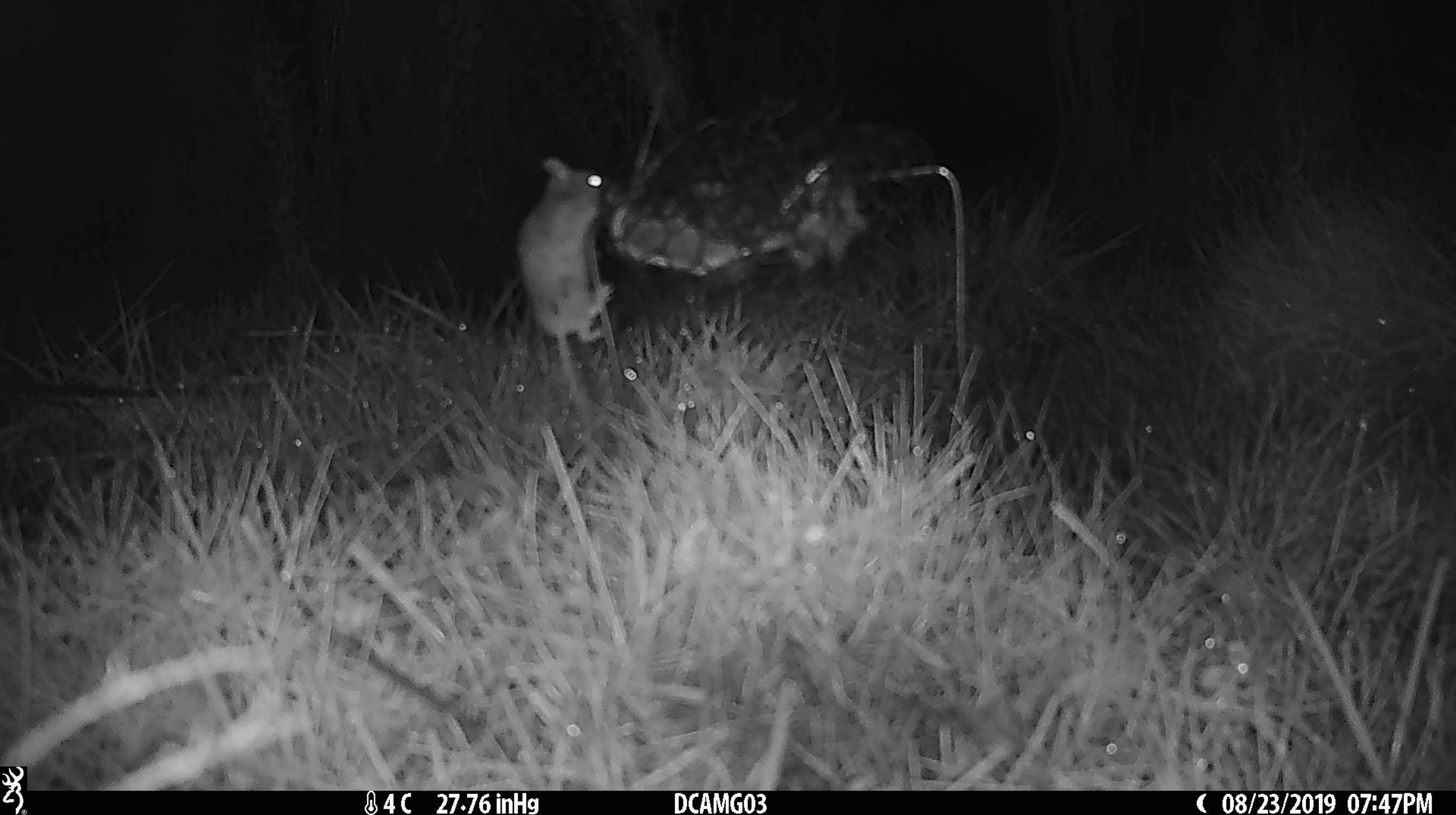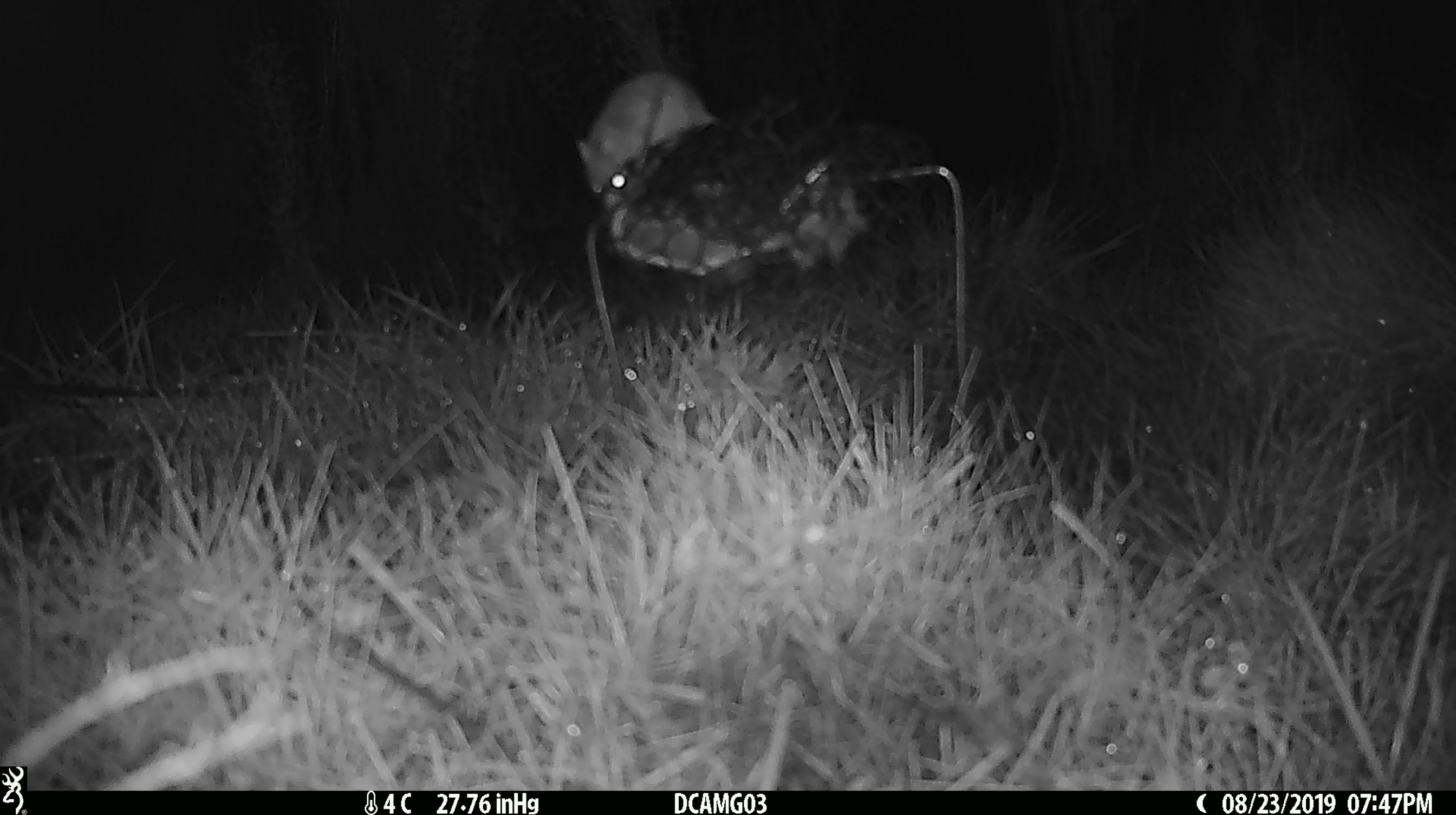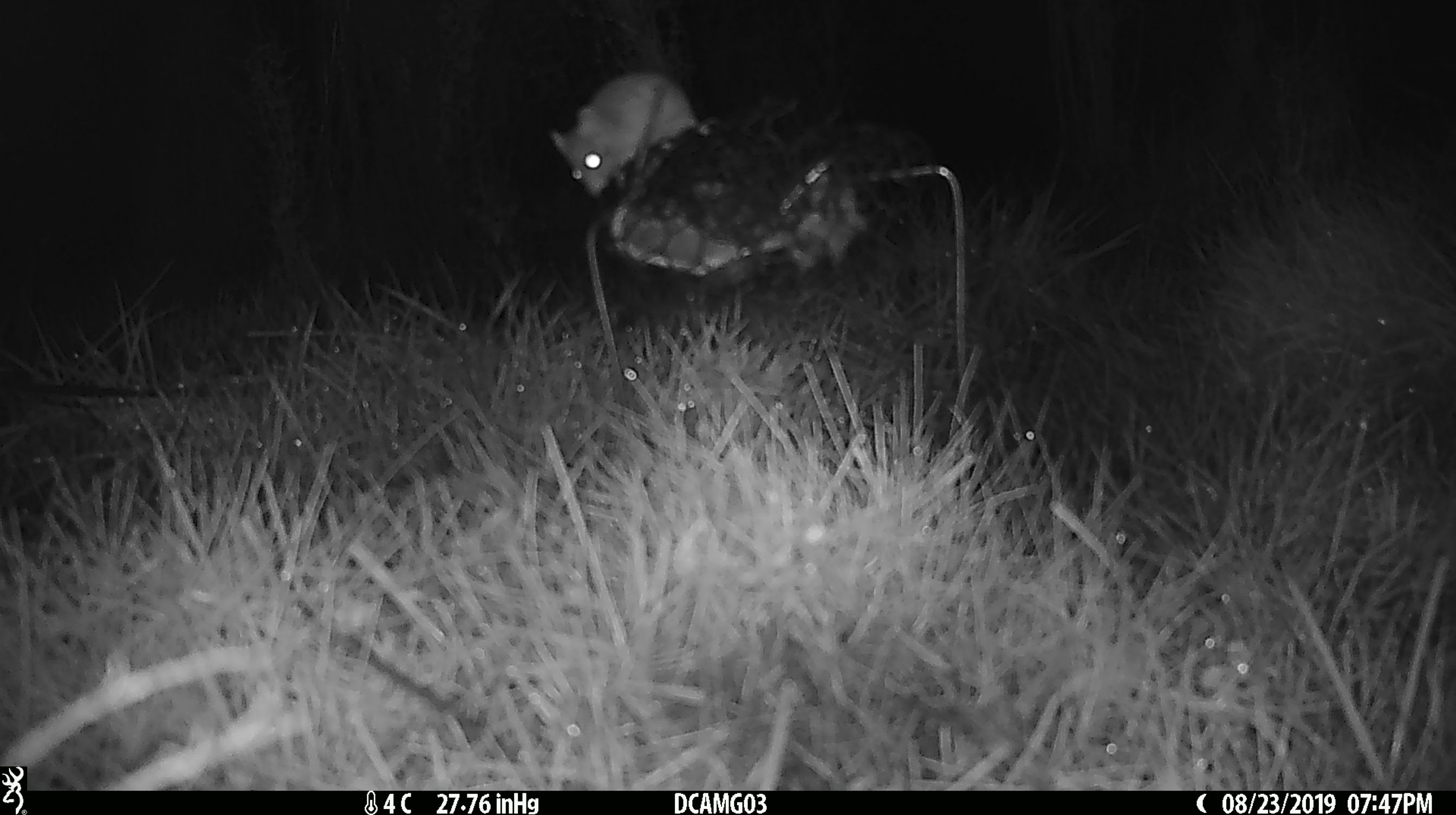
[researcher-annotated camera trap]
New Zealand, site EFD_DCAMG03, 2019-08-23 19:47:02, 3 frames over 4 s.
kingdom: Animalia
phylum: Chordata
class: Mammalia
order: Rodentia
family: Muridae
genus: Mus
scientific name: Mus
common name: mouse